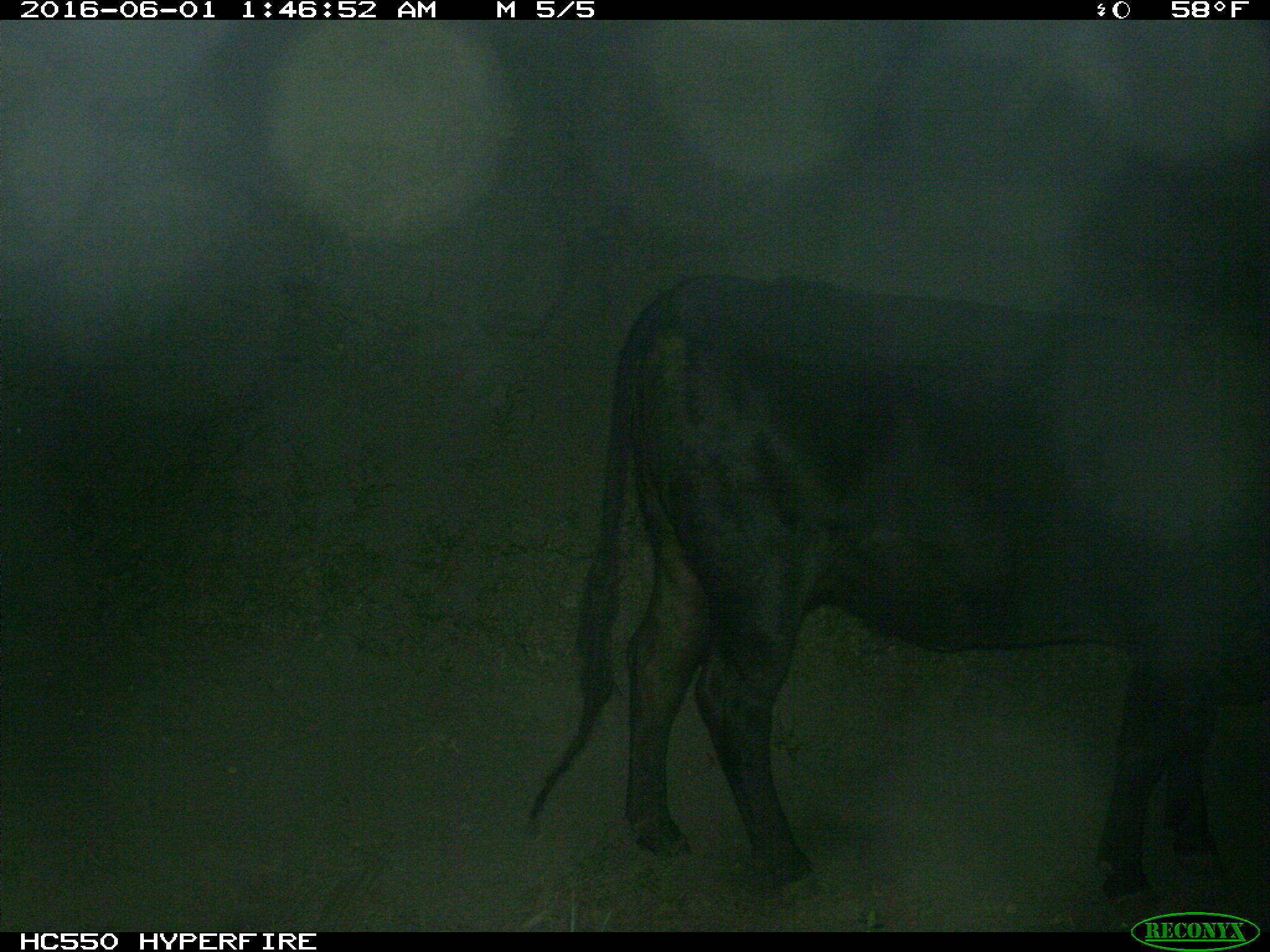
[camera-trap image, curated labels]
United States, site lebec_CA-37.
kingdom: Animalia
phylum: Chordata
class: Mammalia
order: Artiodactyla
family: Bovidae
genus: Bos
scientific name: Bos taurus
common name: domestic cow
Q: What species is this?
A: Bos taurus (domestic cow).